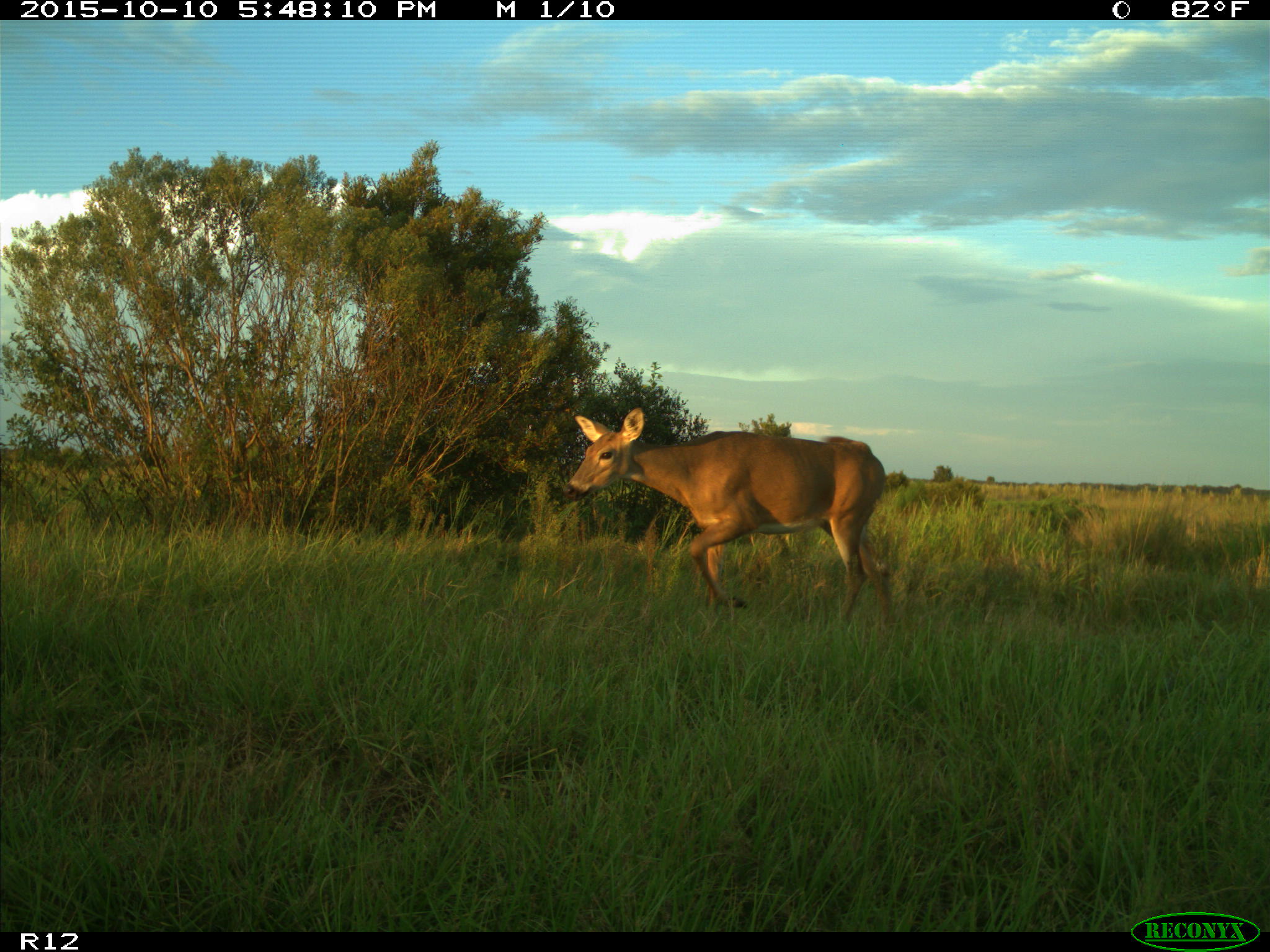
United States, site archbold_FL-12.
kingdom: Animalia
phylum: Chordata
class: Mammalia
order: Artiodactyla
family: Cervidae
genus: Odocoileus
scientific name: Odocoileus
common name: deer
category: unidentified deer